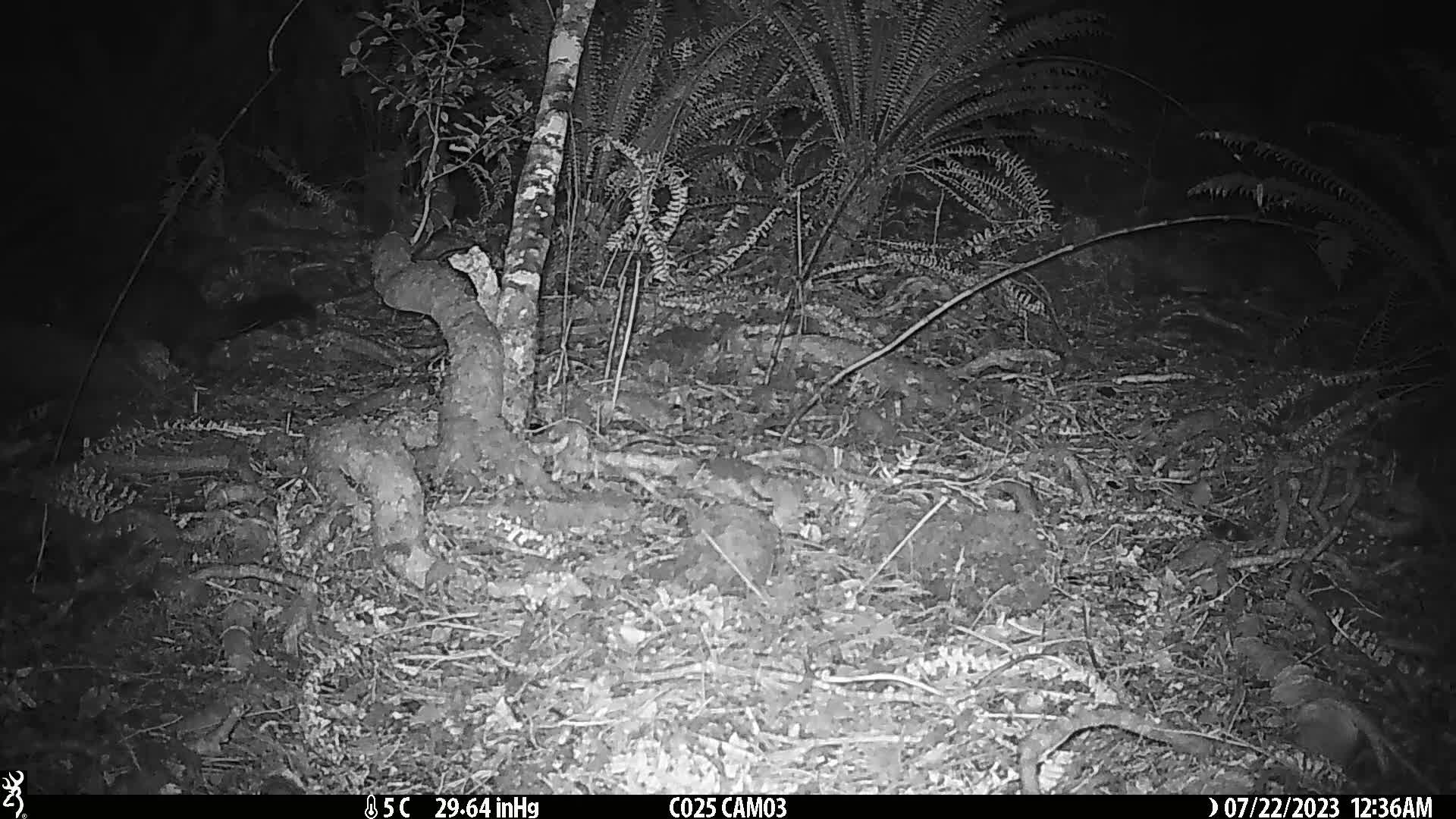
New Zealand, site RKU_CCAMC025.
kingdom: Animalia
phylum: Chordata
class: Mammalia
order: Diprotodontia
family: Phalangeridae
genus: Trichosurus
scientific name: Trichosurus vulpecula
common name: common brushtail possum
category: possum